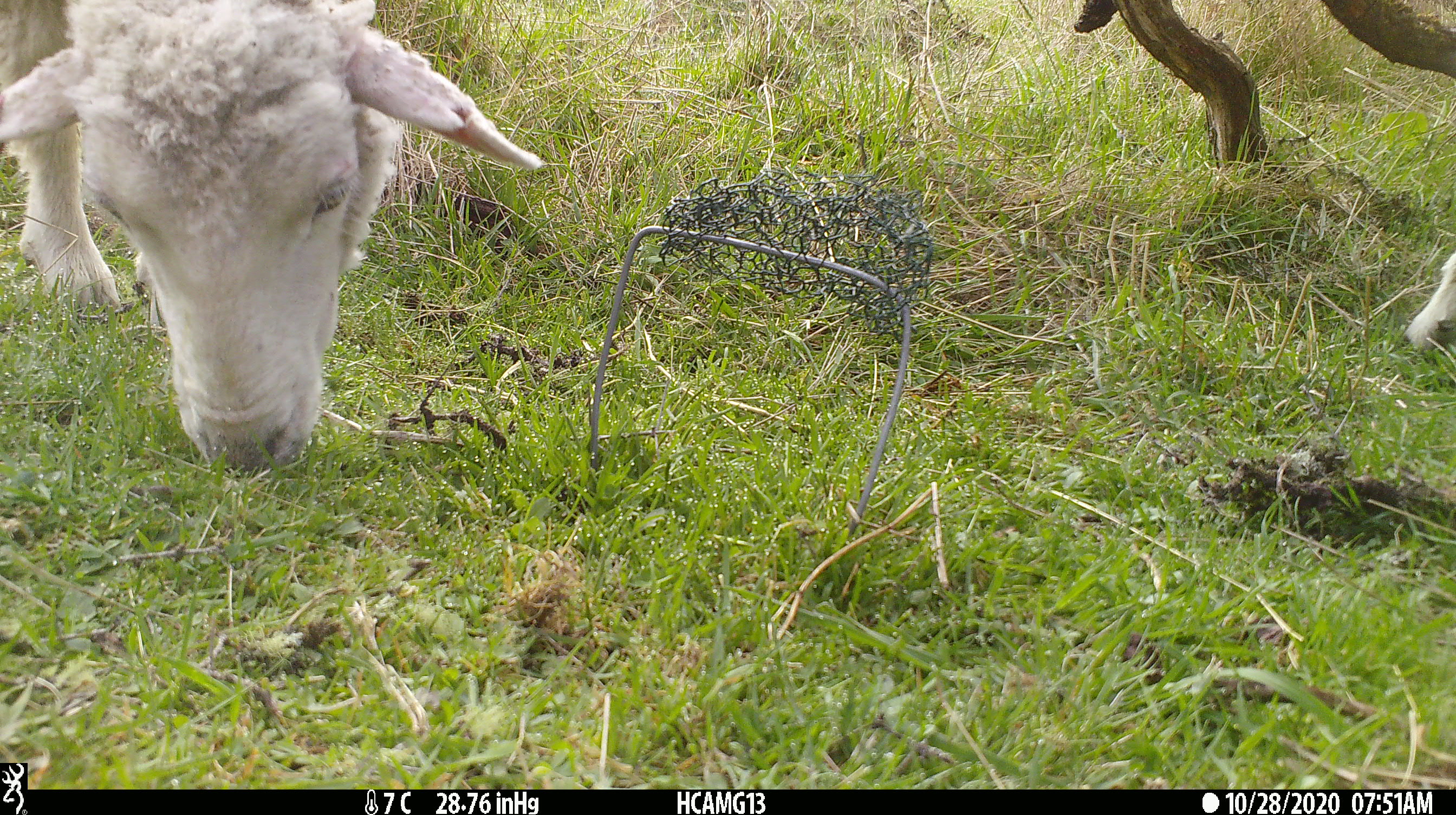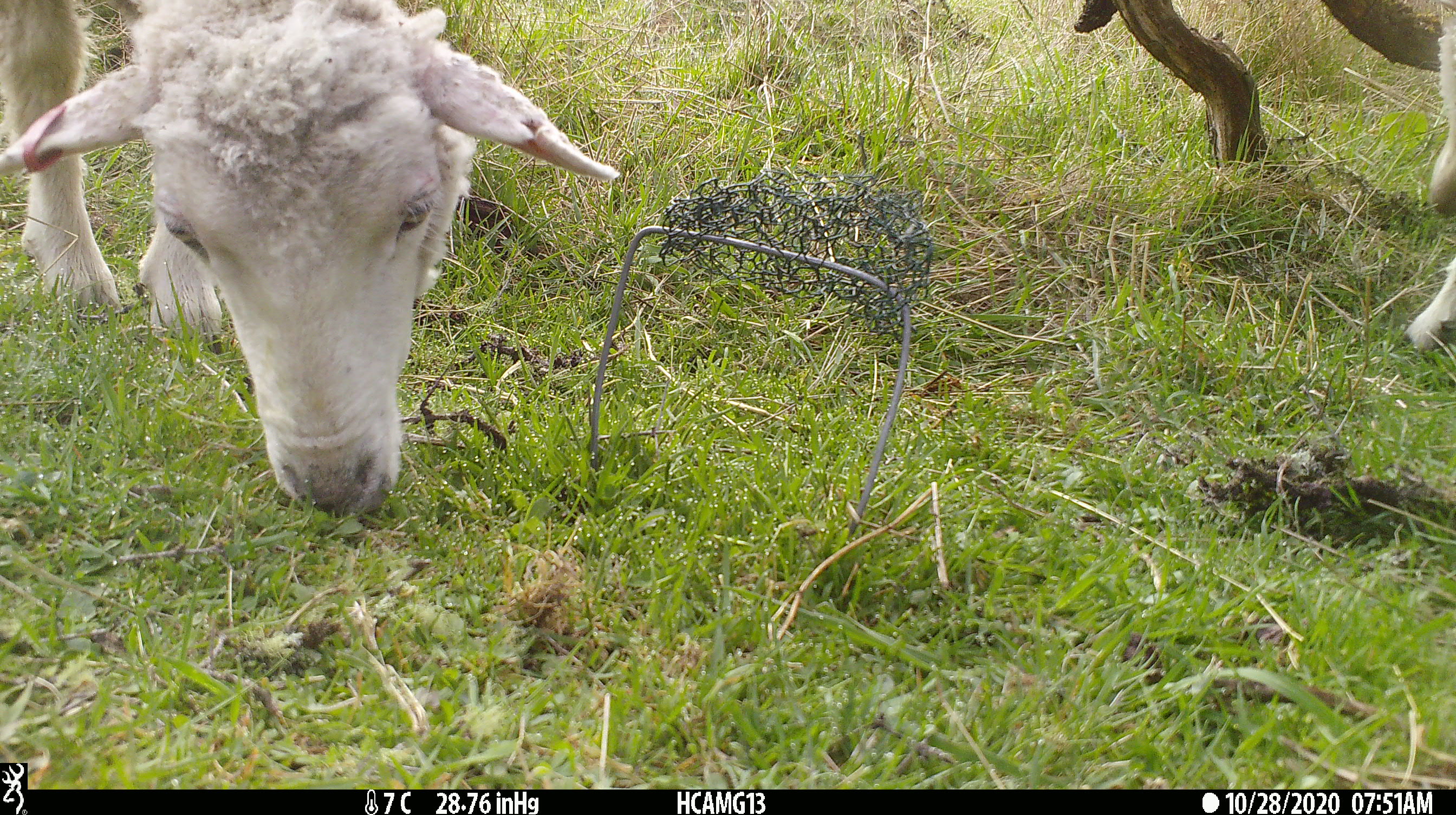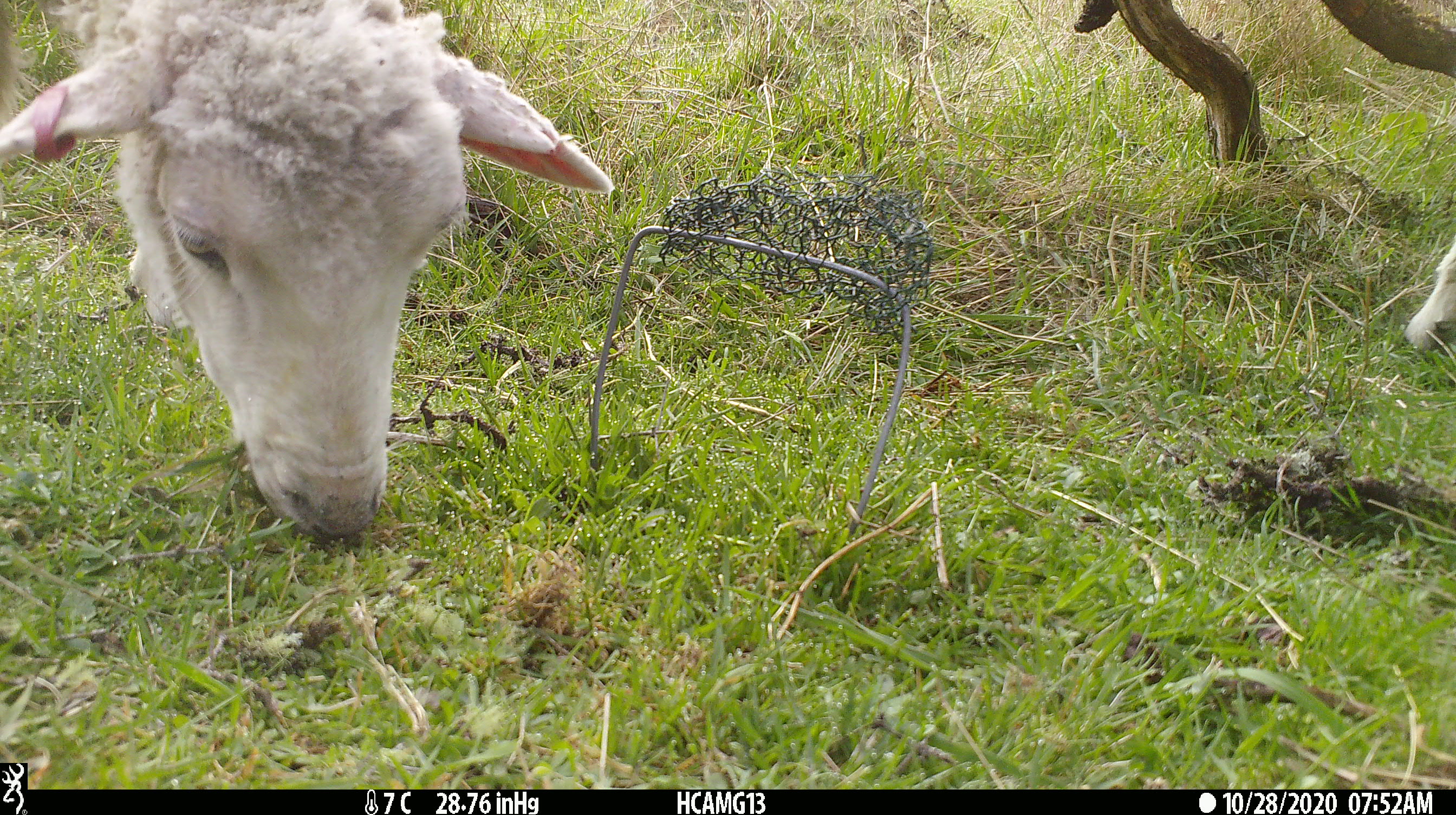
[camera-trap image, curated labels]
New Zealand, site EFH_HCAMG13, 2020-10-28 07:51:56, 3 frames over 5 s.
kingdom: Animalia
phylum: Chordata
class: Mammalia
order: Artiodactyla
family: Bovidae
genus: Ovis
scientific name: Ovis aries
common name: domestic sheep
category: sheep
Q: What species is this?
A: Sheep (domestic sheep) (Ovis aries).